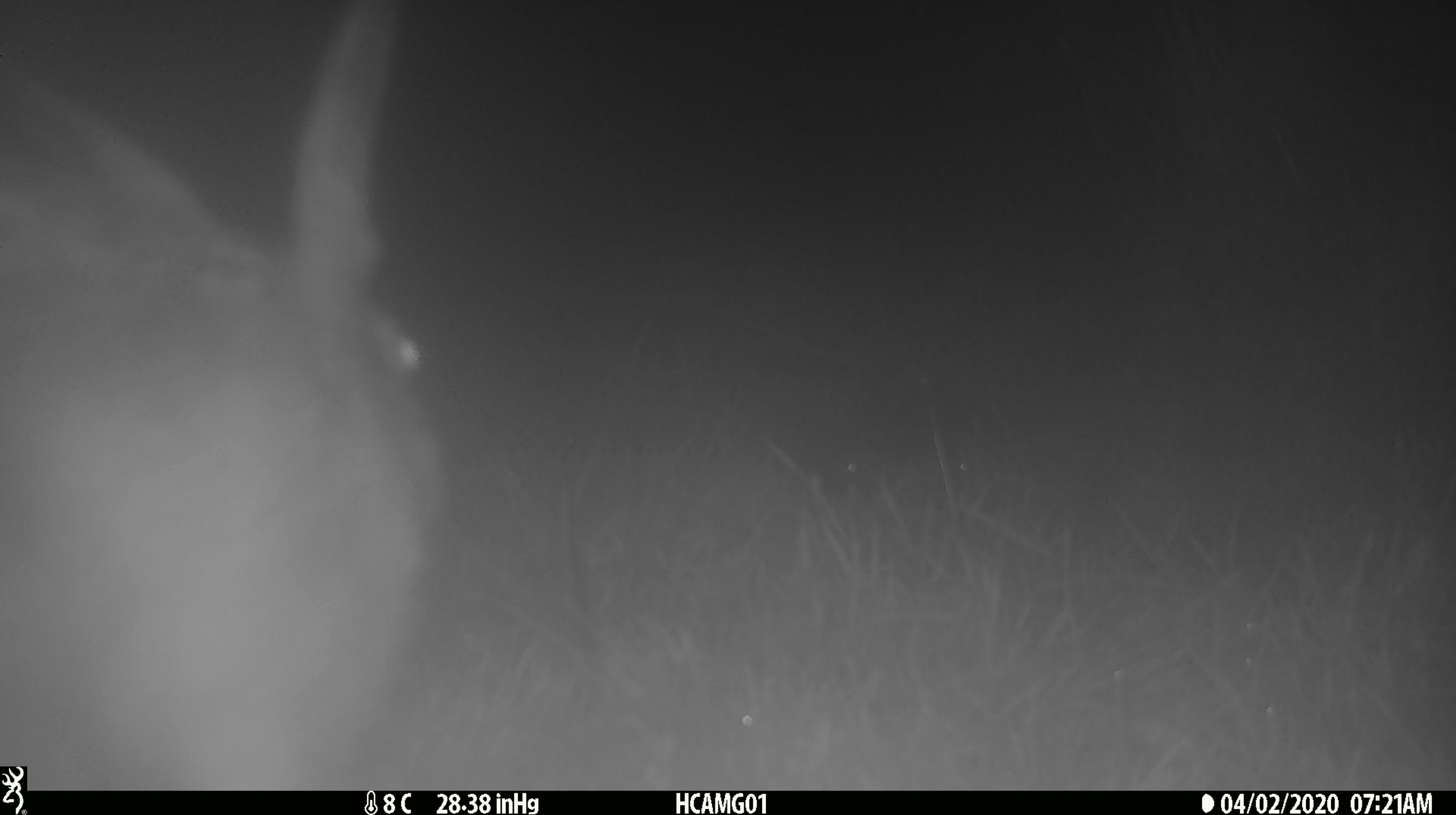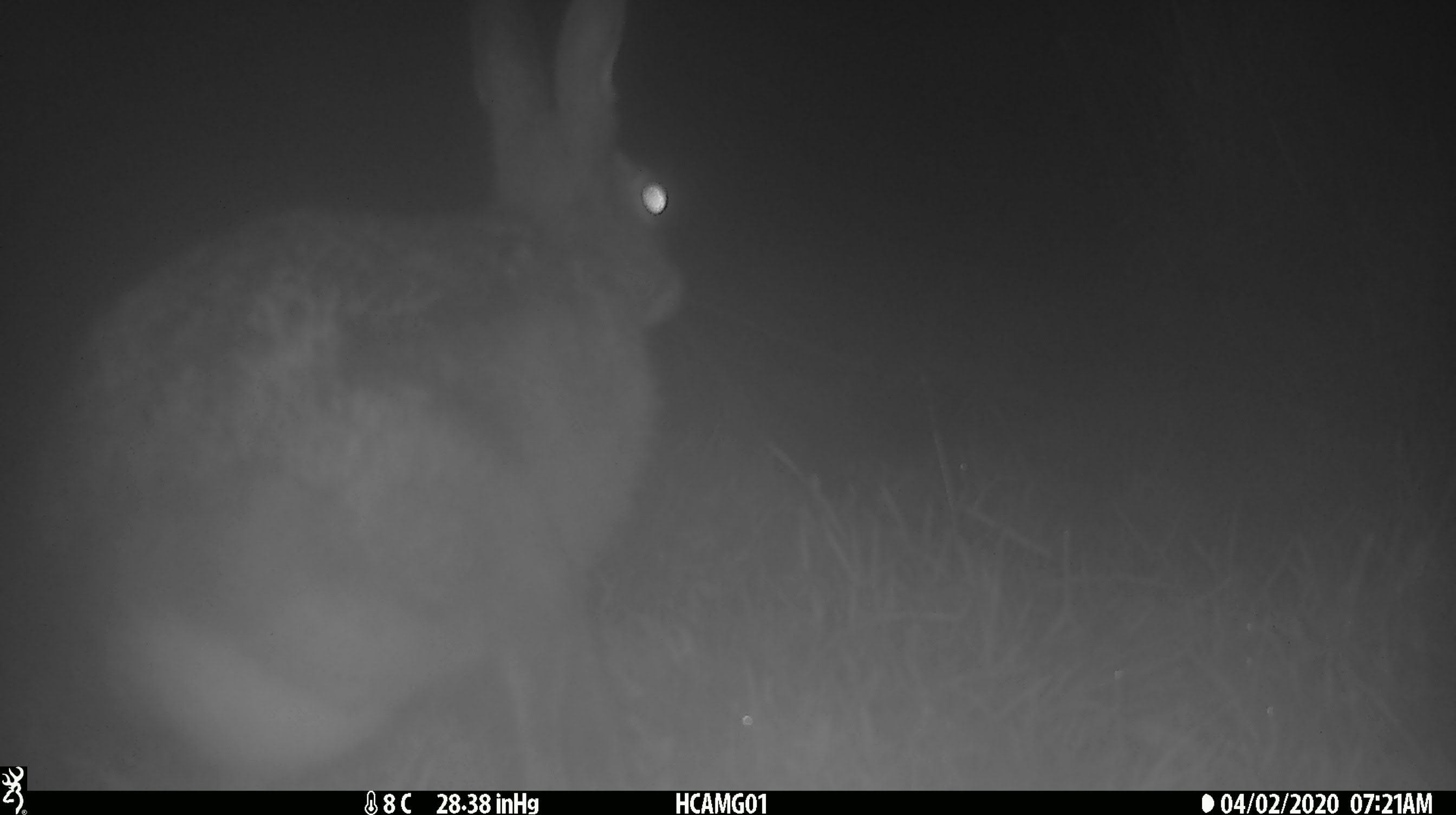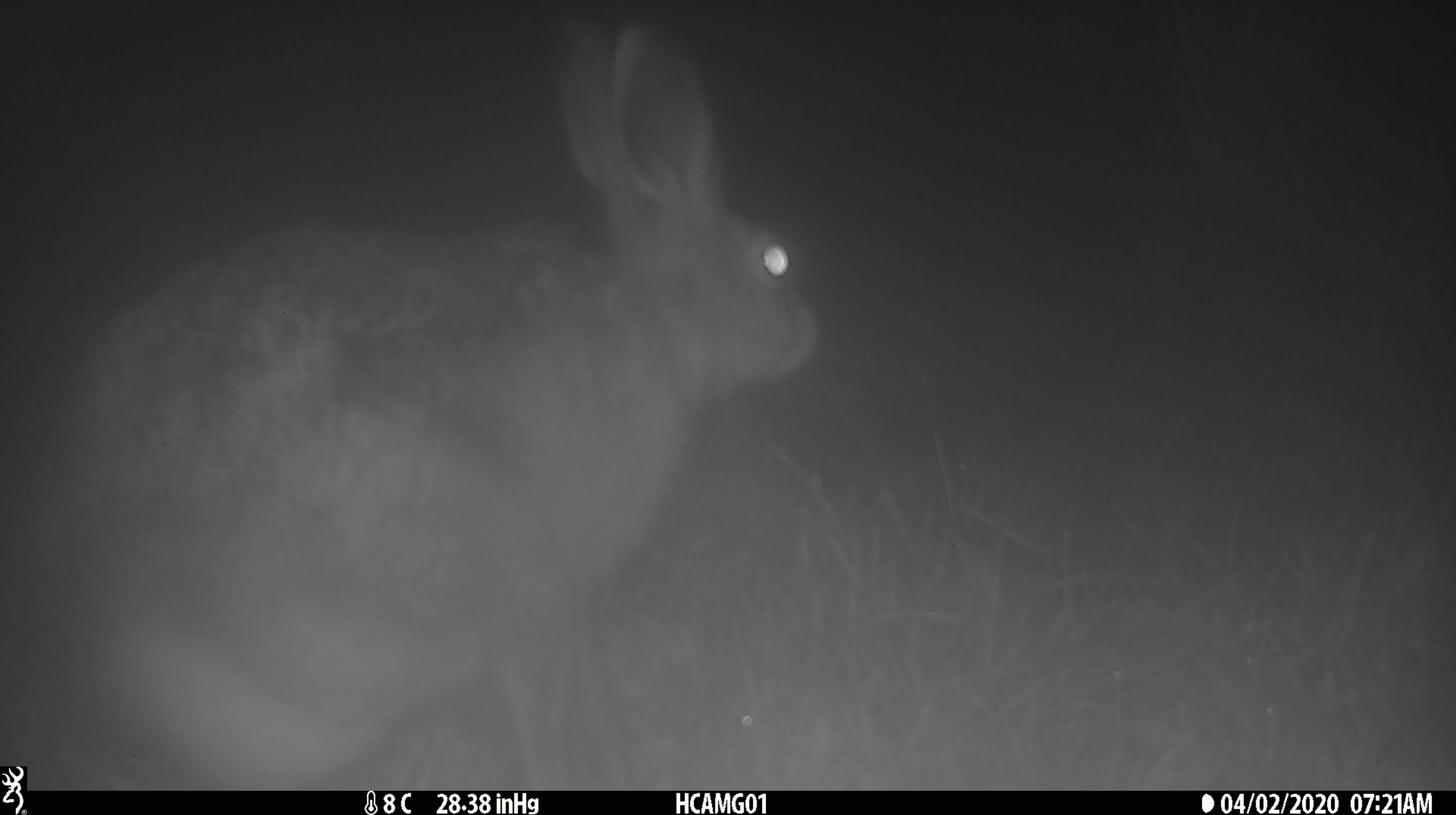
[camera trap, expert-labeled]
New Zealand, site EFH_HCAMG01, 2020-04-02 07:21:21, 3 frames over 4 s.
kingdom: Animalia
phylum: Chordata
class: Mammalia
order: Lagomorpha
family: Leporidae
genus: Lepus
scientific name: Lepus europaeus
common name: brown hare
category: hare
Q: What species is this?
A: Hare (brown hare) (Lepus europaeus).